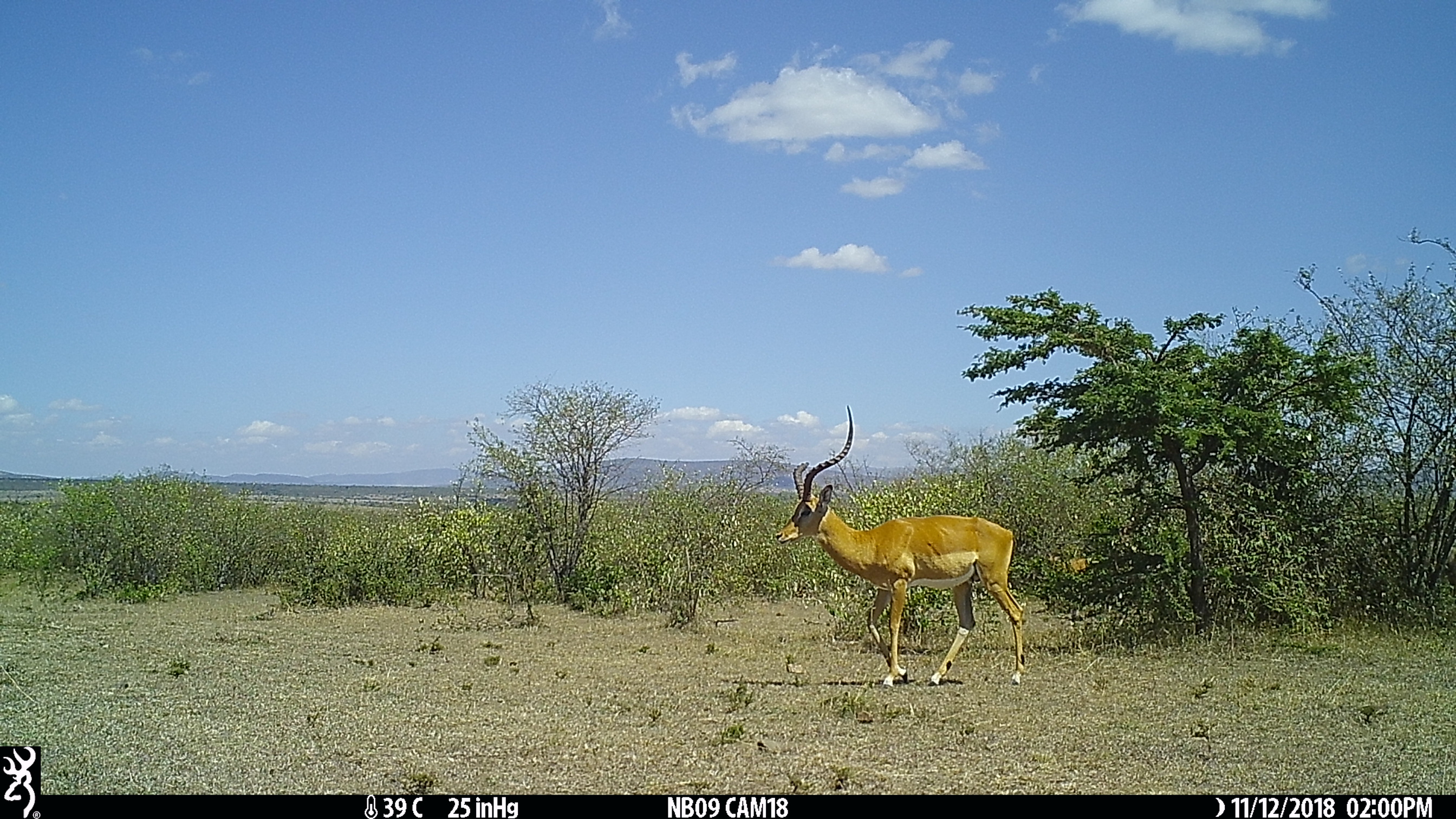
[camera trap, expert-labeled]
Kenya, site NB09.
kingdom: Animalia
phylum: Chordata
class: Mammalia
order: Artiodactyla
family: Bovidae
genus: Aepyceros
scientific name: Aepyceros melampus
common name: impala